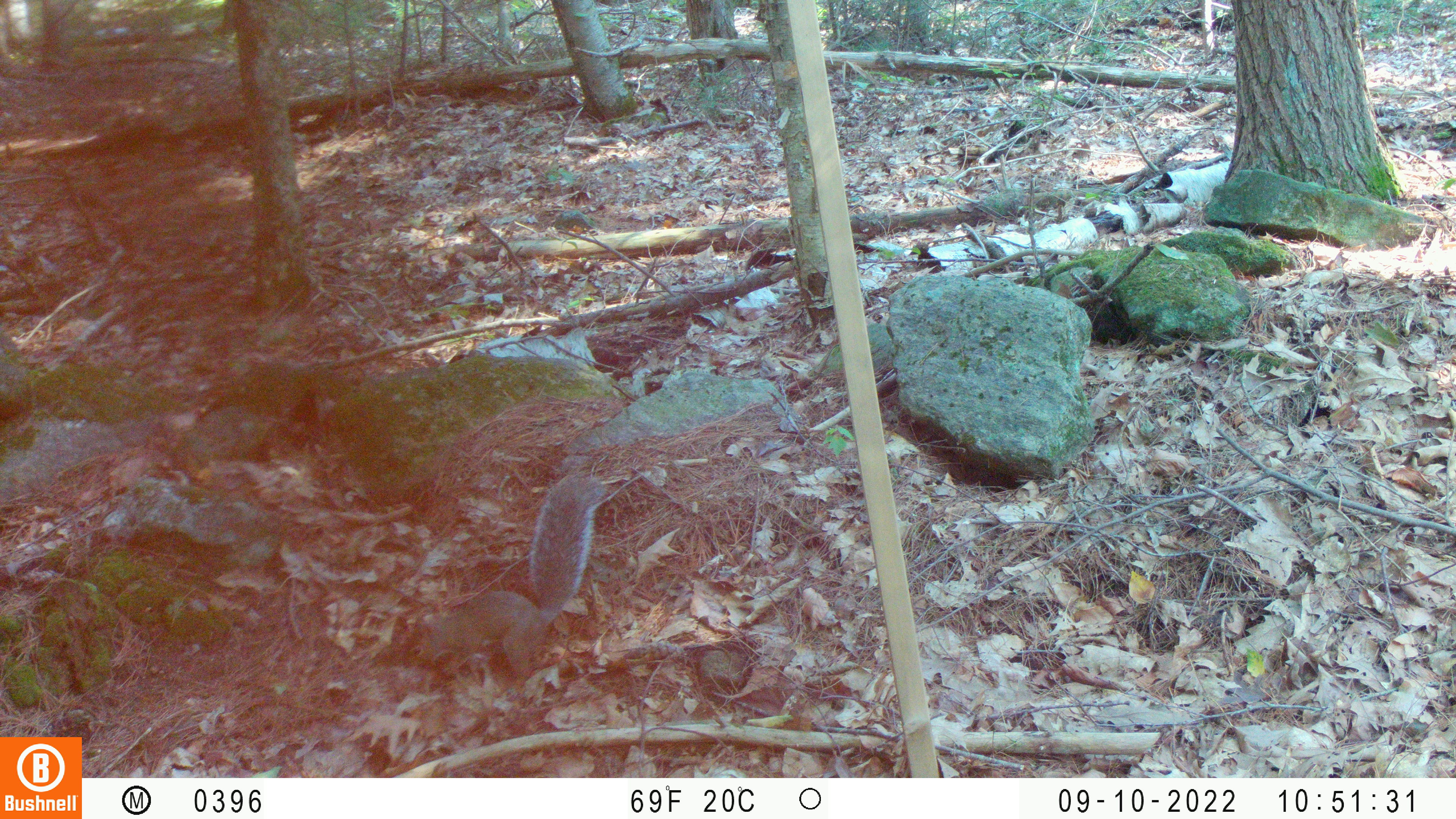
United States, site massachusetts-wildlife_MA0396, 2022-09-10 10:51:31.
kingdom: Animalia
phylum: Chordata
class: Mammalia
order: Rodentia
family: Sciuridae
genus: Sciurus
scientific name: Sciurus carolinensis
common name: gray squirrel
Gray squirrel (Sciurus carolinensis).